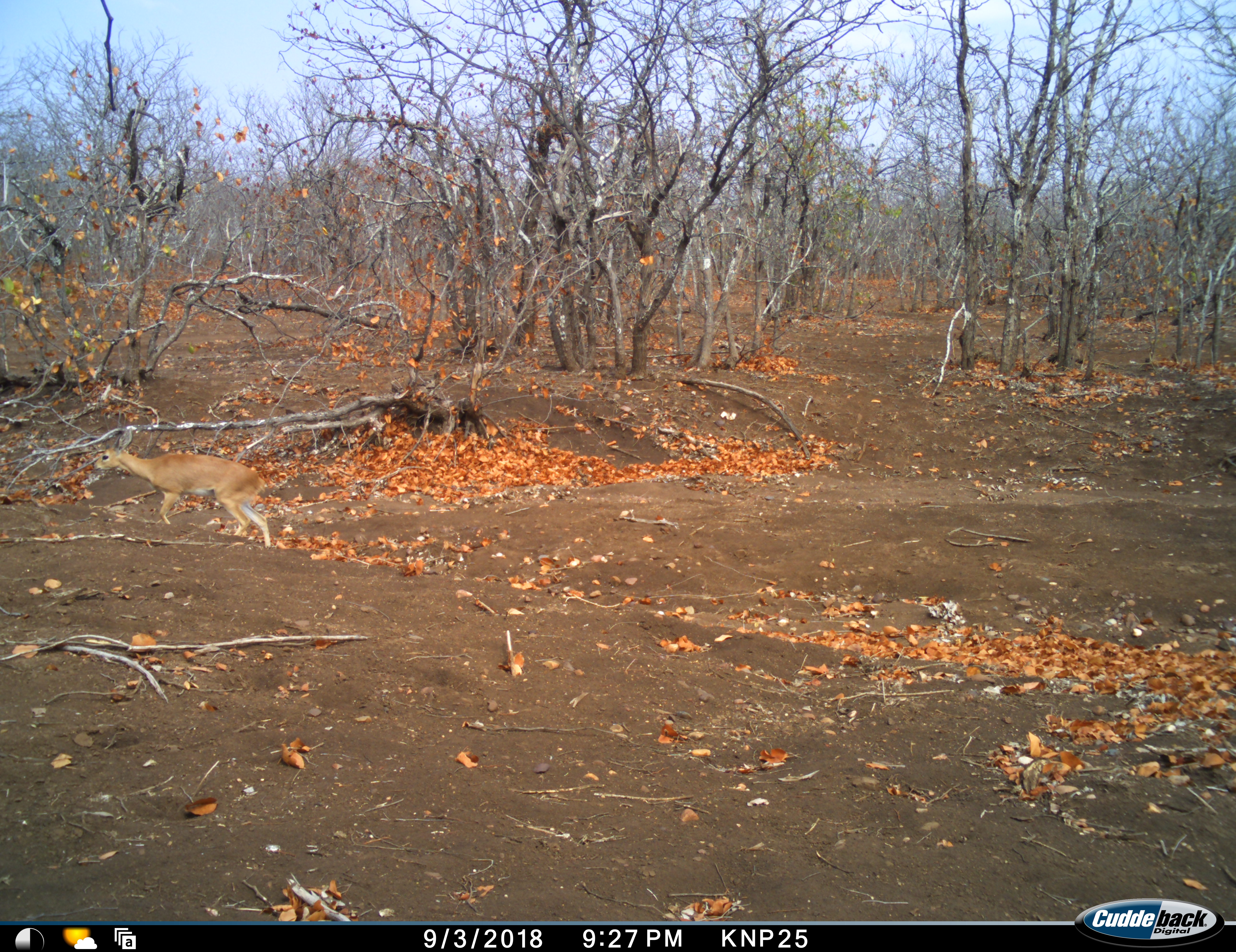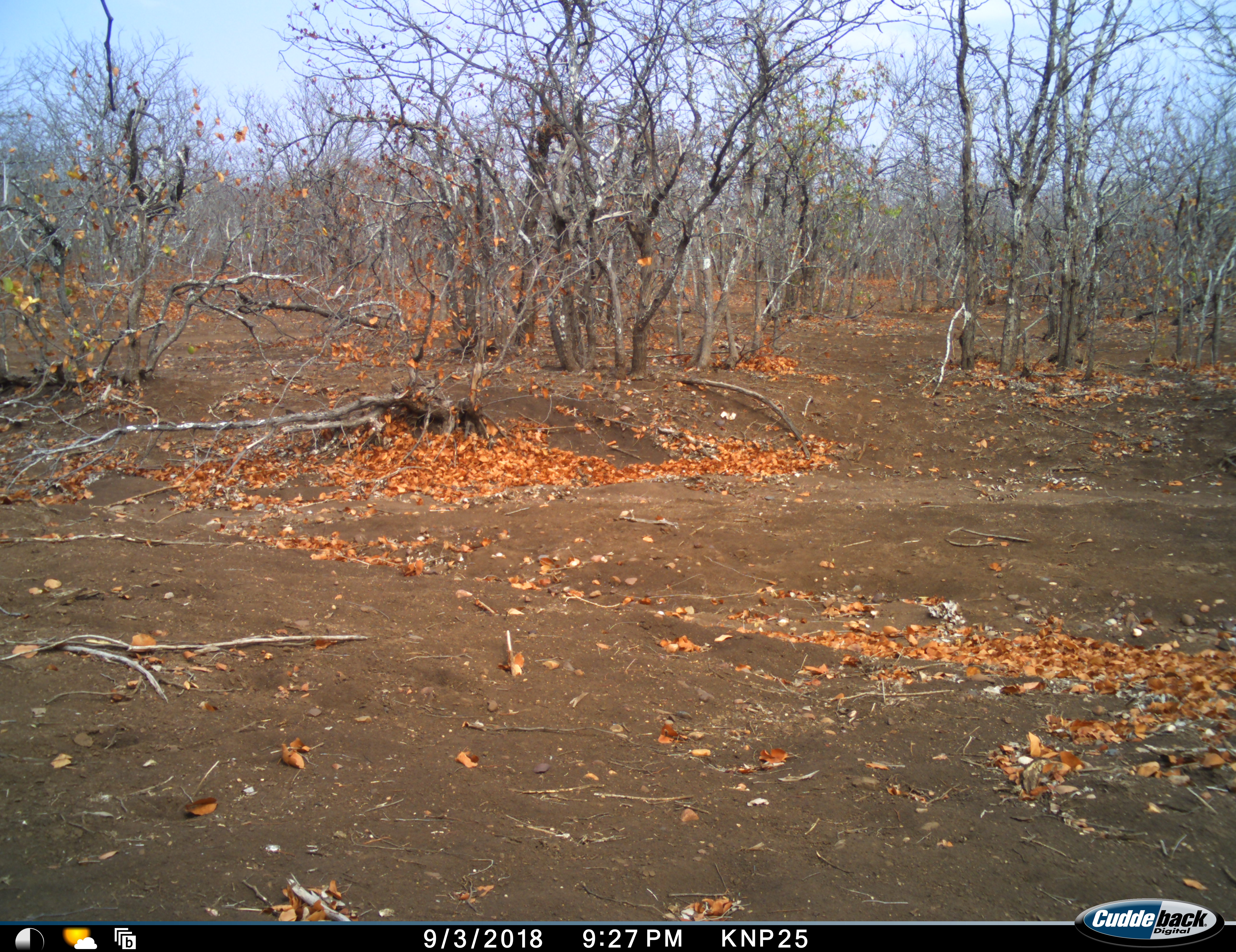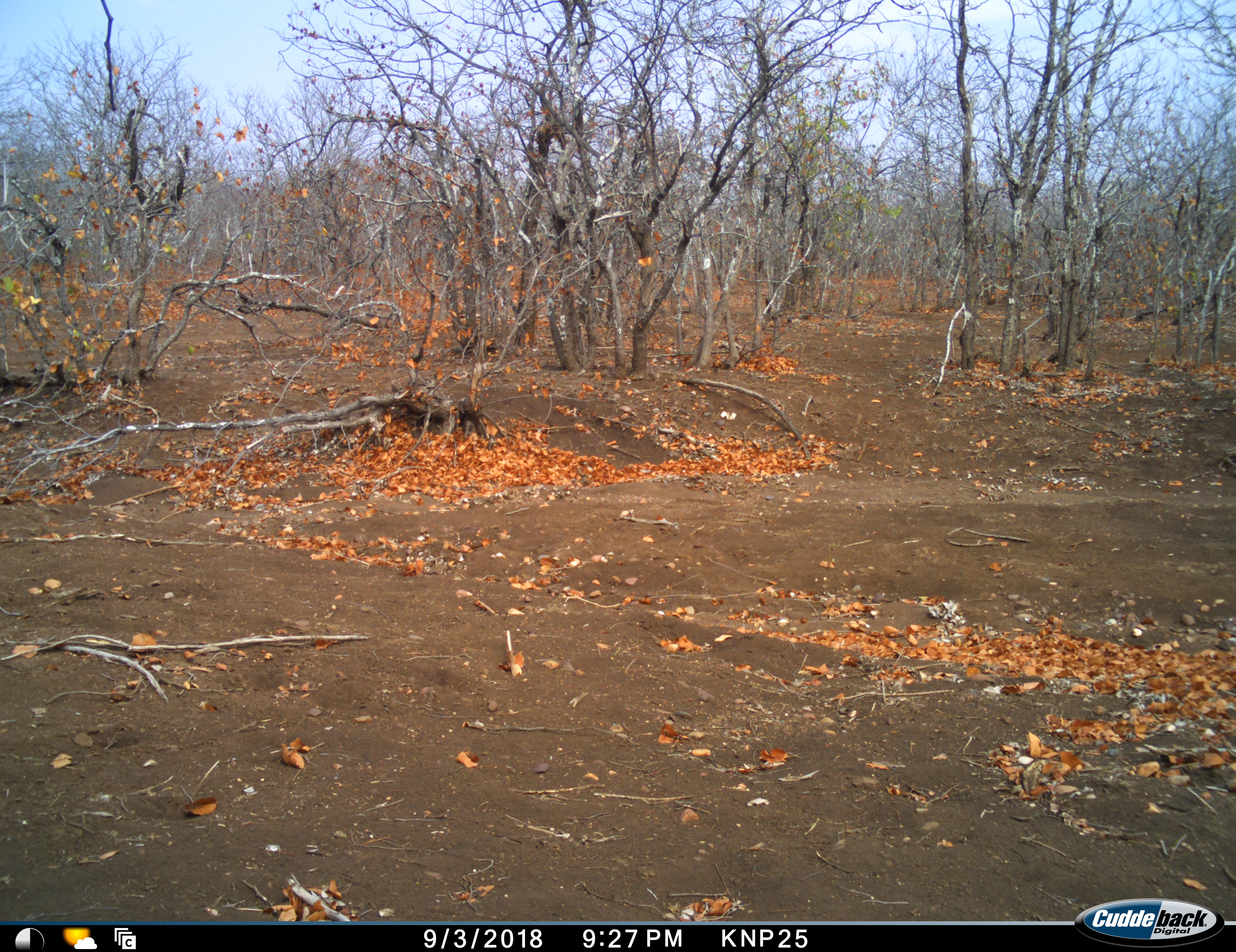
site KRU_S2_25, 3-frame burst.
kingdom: Animalia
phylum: Chordata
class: Mammalia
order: Artiodactyla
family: Bovidae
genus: Raphicerus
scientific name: Raphicerus campestris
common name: steenbok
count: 1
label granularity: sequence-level